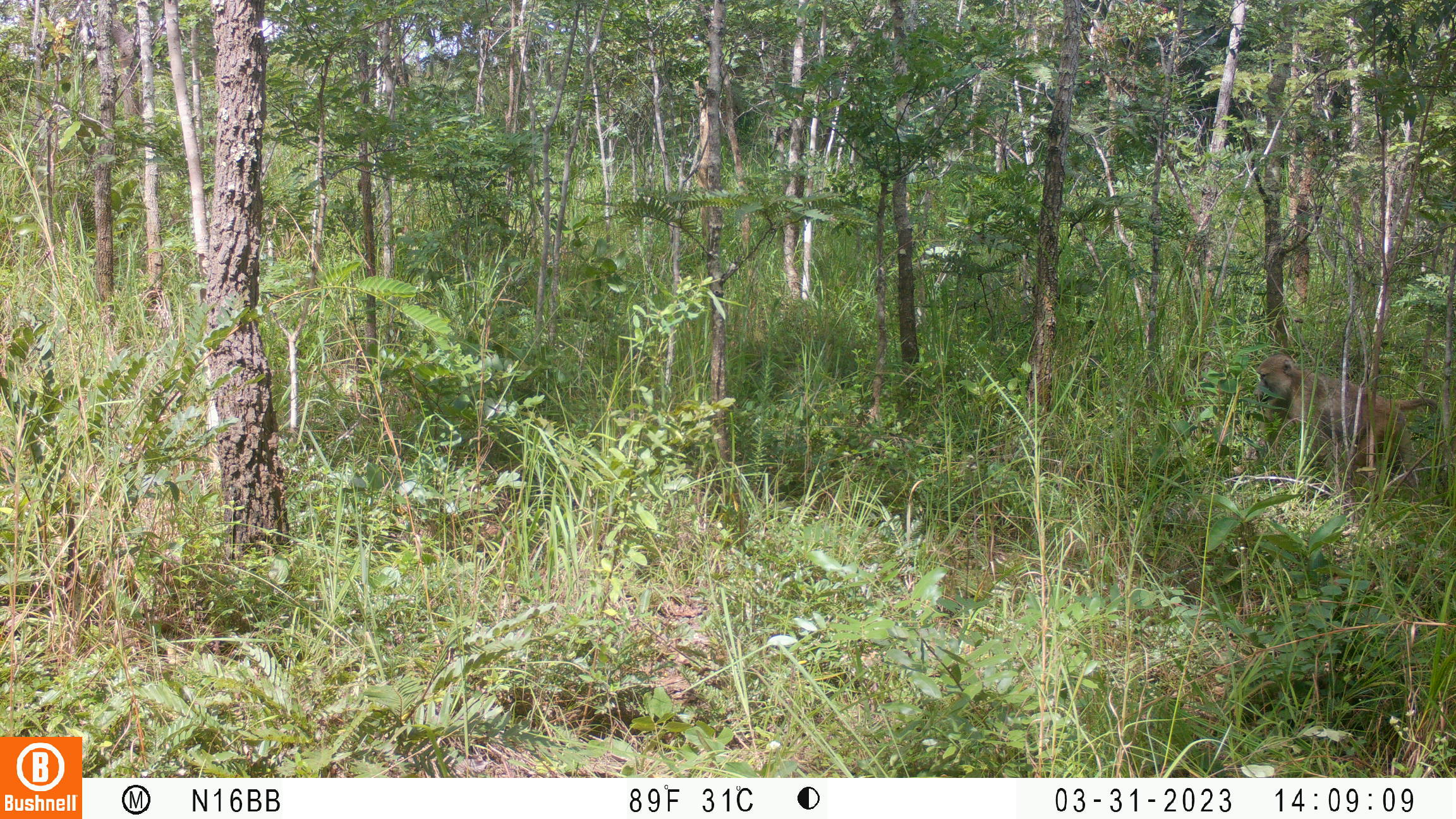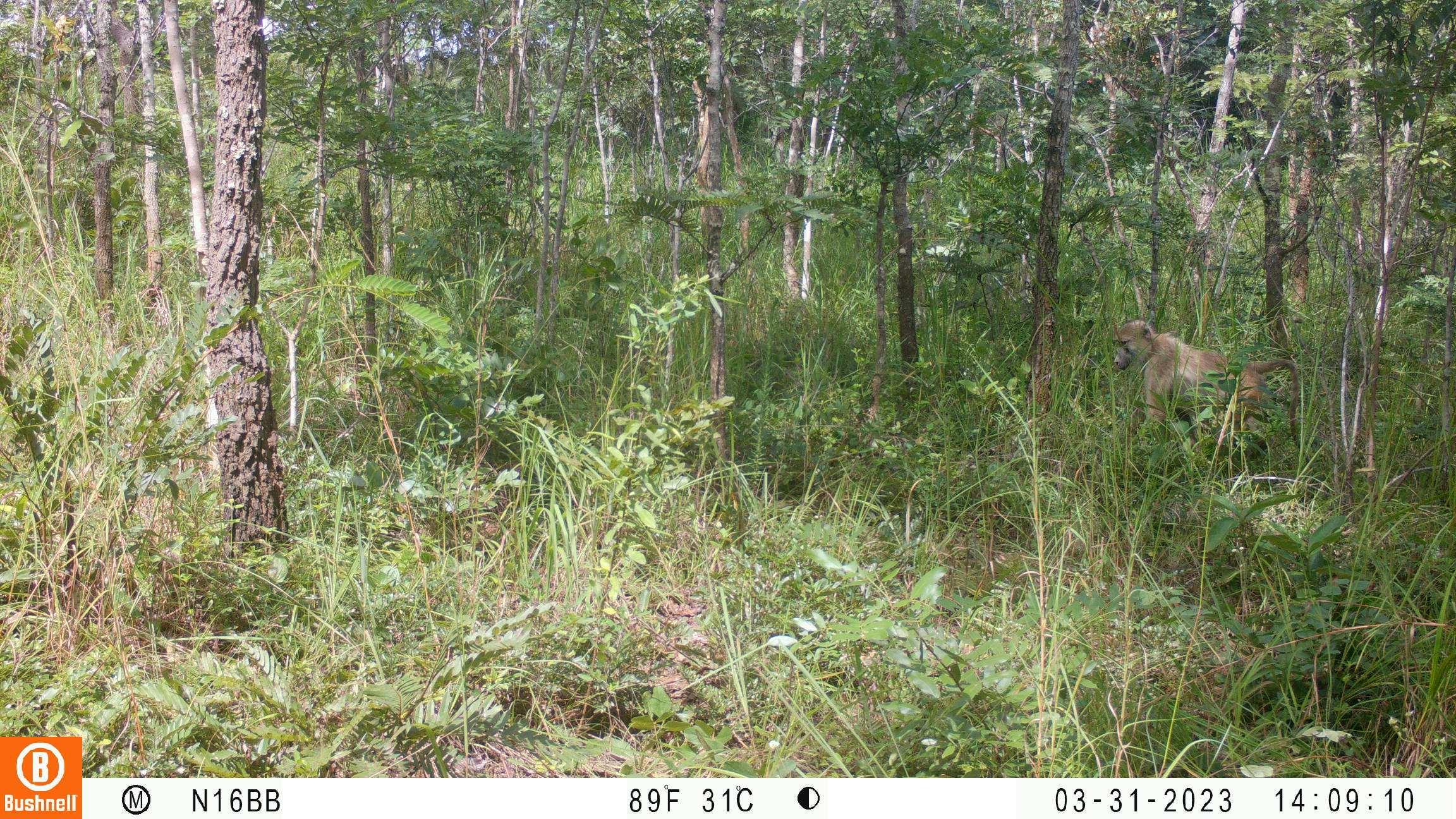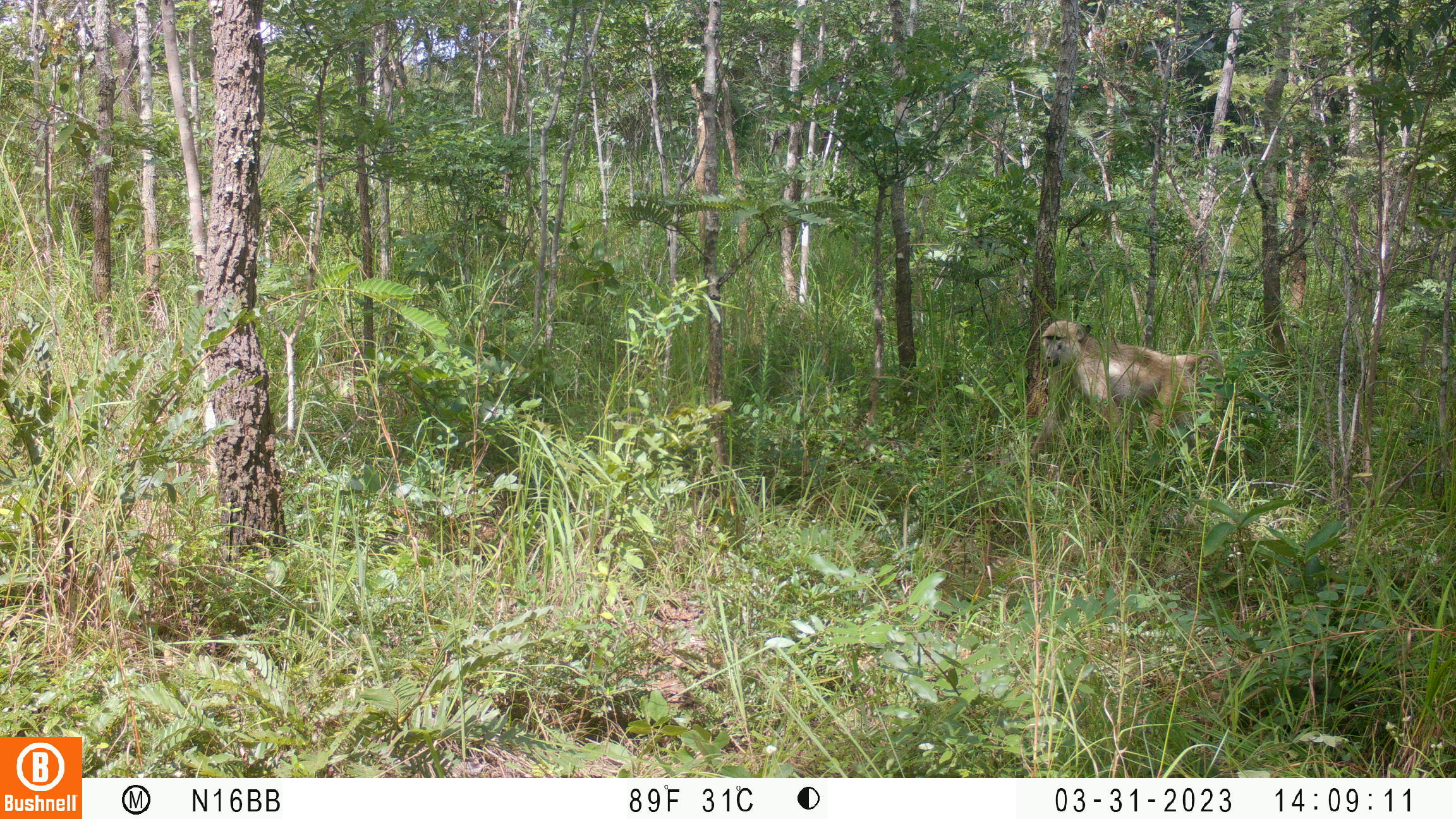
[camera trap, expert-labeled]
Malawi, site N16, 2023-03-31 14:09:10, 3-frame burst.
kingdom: Animalia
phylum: Chordata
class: Mammalia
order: Primates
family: Cercopithecidae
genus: Papio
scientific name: Papio cynocephalus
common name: yellow baboon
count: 1